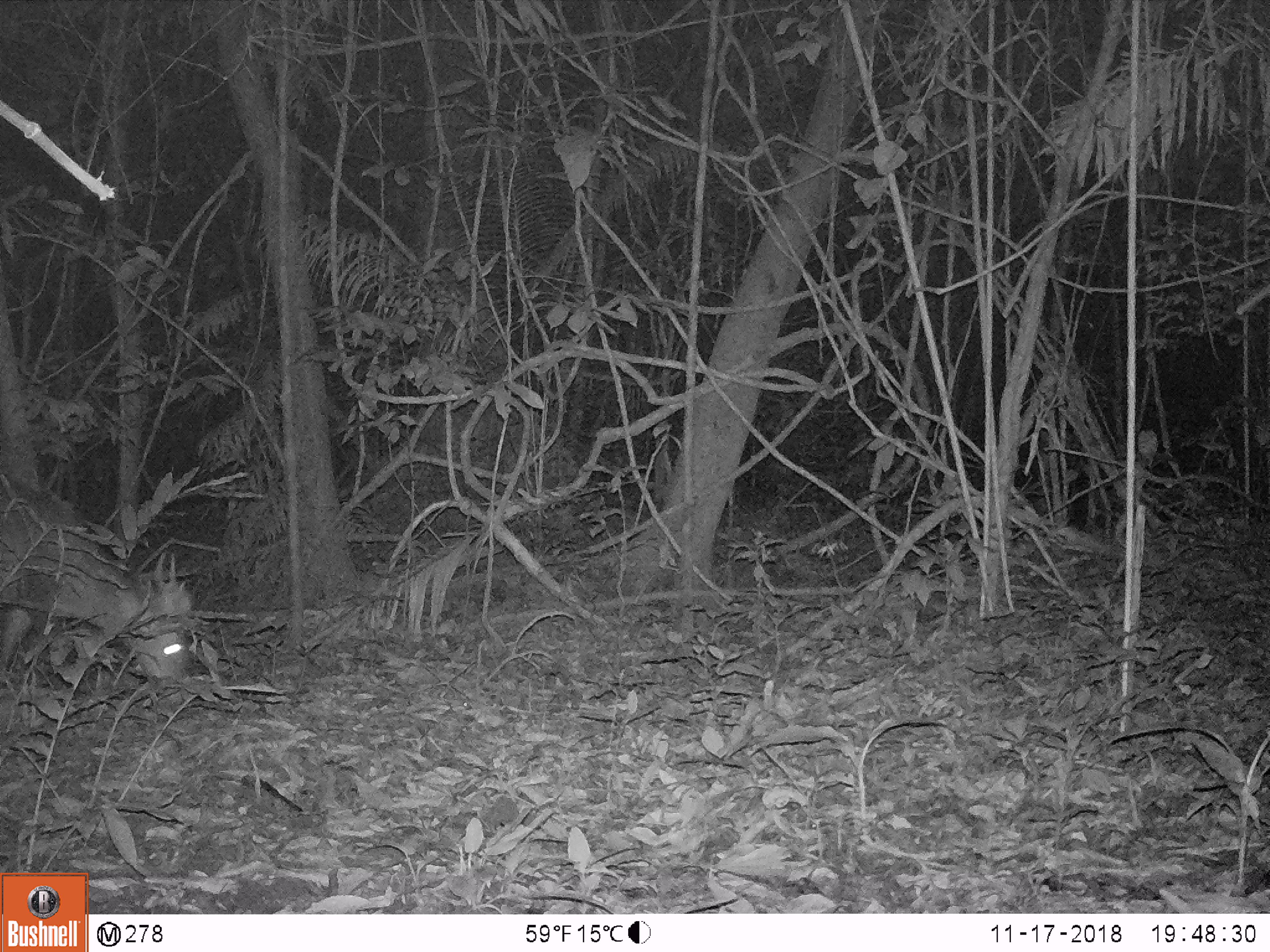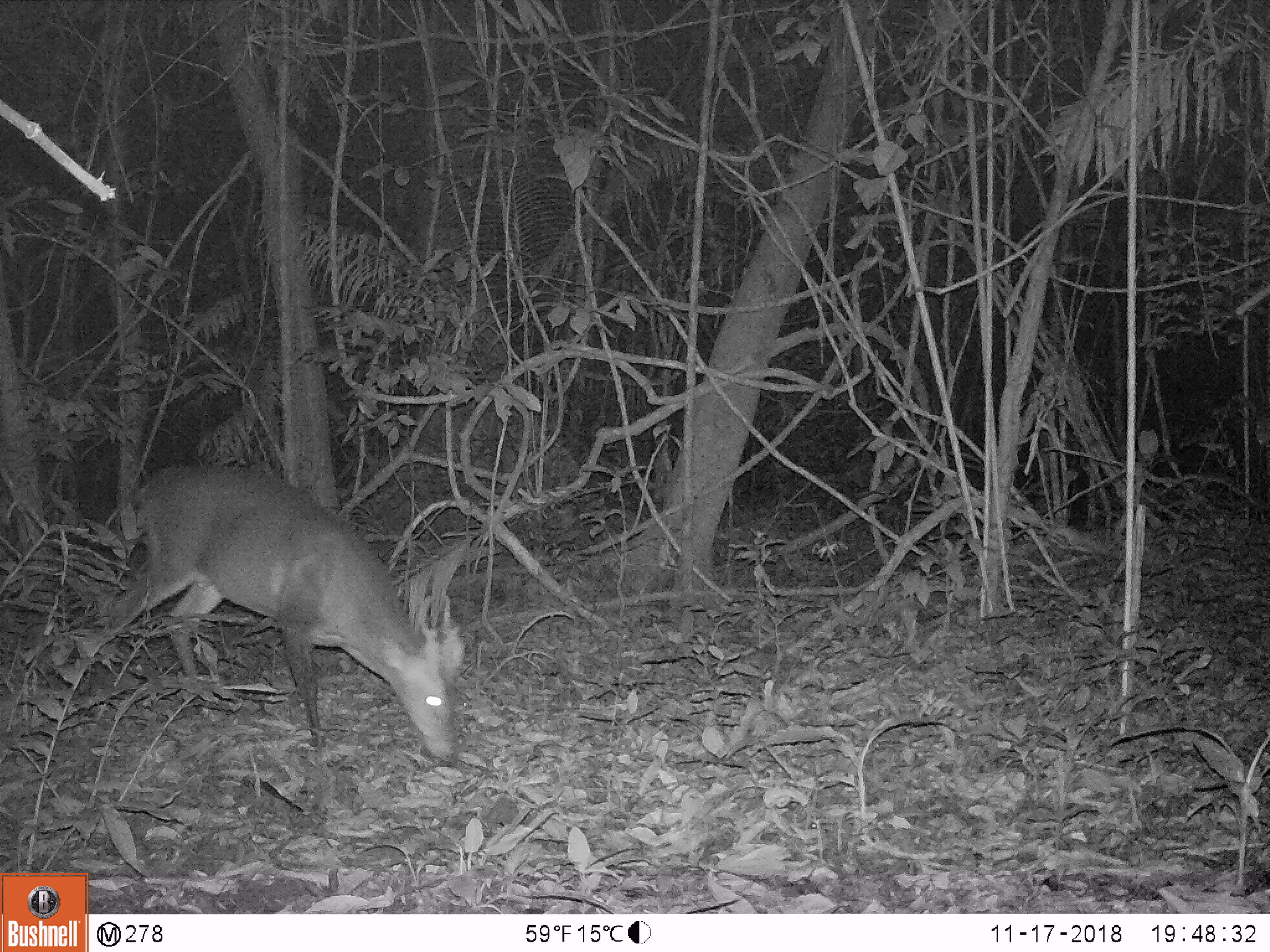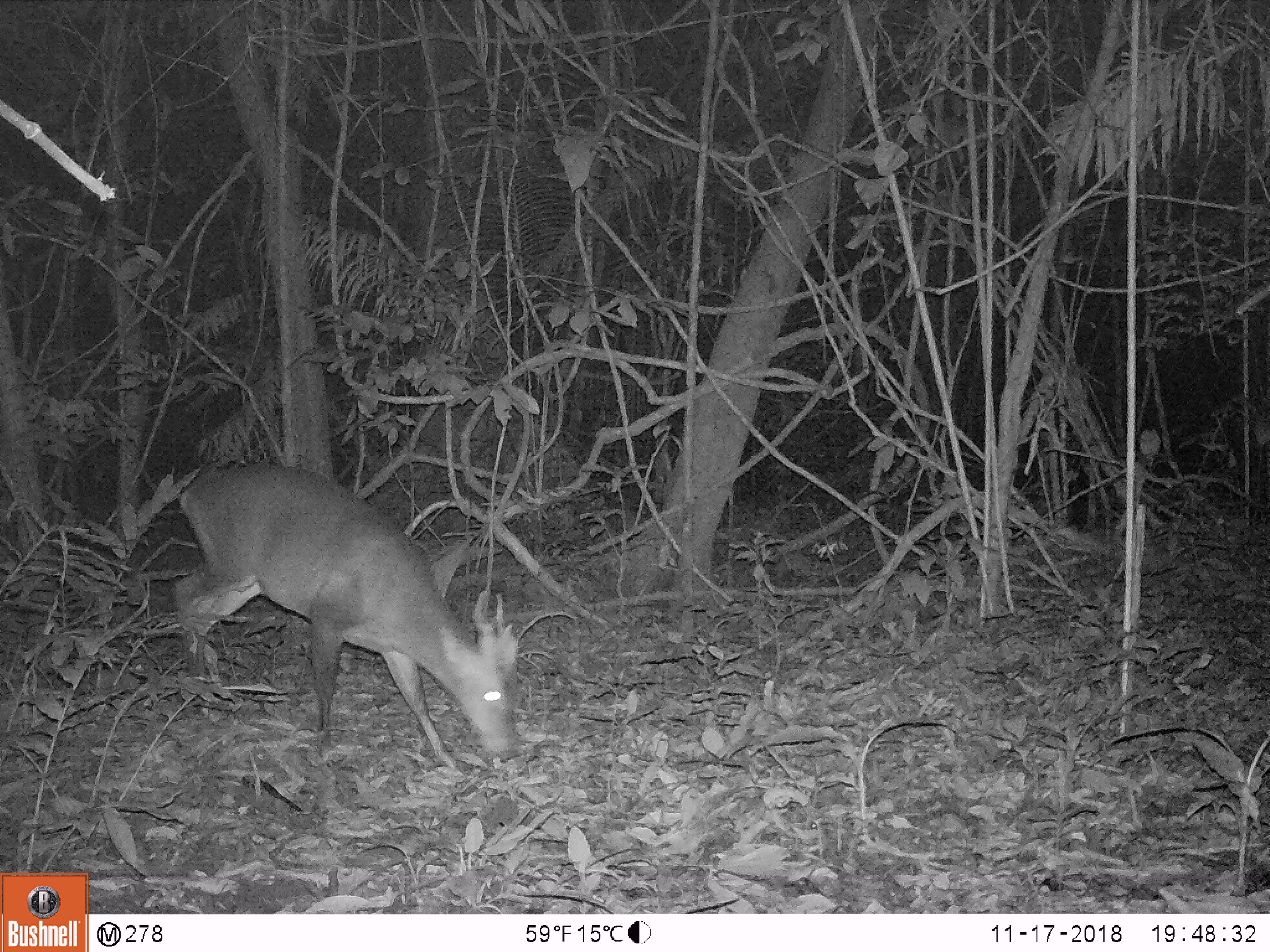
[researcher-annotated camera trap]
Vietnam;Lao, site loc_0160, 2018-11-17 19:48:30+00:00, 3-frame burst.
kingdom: Animalia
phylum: Chordata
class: Mammalia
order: Artiodactyla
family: Cervidae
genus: Muntiacus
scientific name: Muntiacus vuquangensis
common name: large-antlered muntjac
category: large antlered muntjac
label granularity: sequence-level